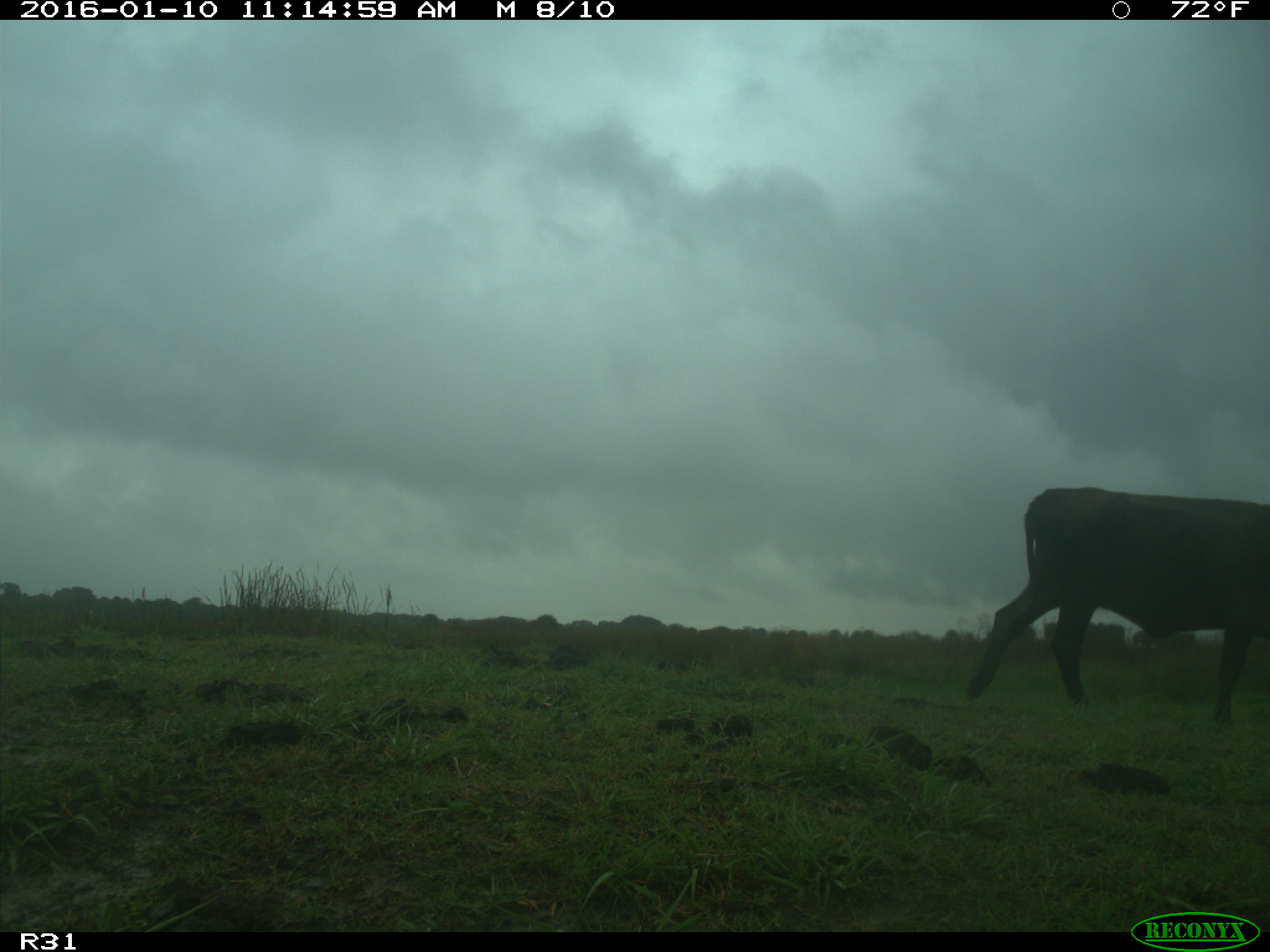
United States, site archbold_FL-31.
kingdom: Animalia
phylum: Chordata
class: Mammalia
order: Artiodactyla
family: Bovidae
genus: Bos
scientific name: Bos taurus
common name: domestic cow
Bos taurus (domestic cow).